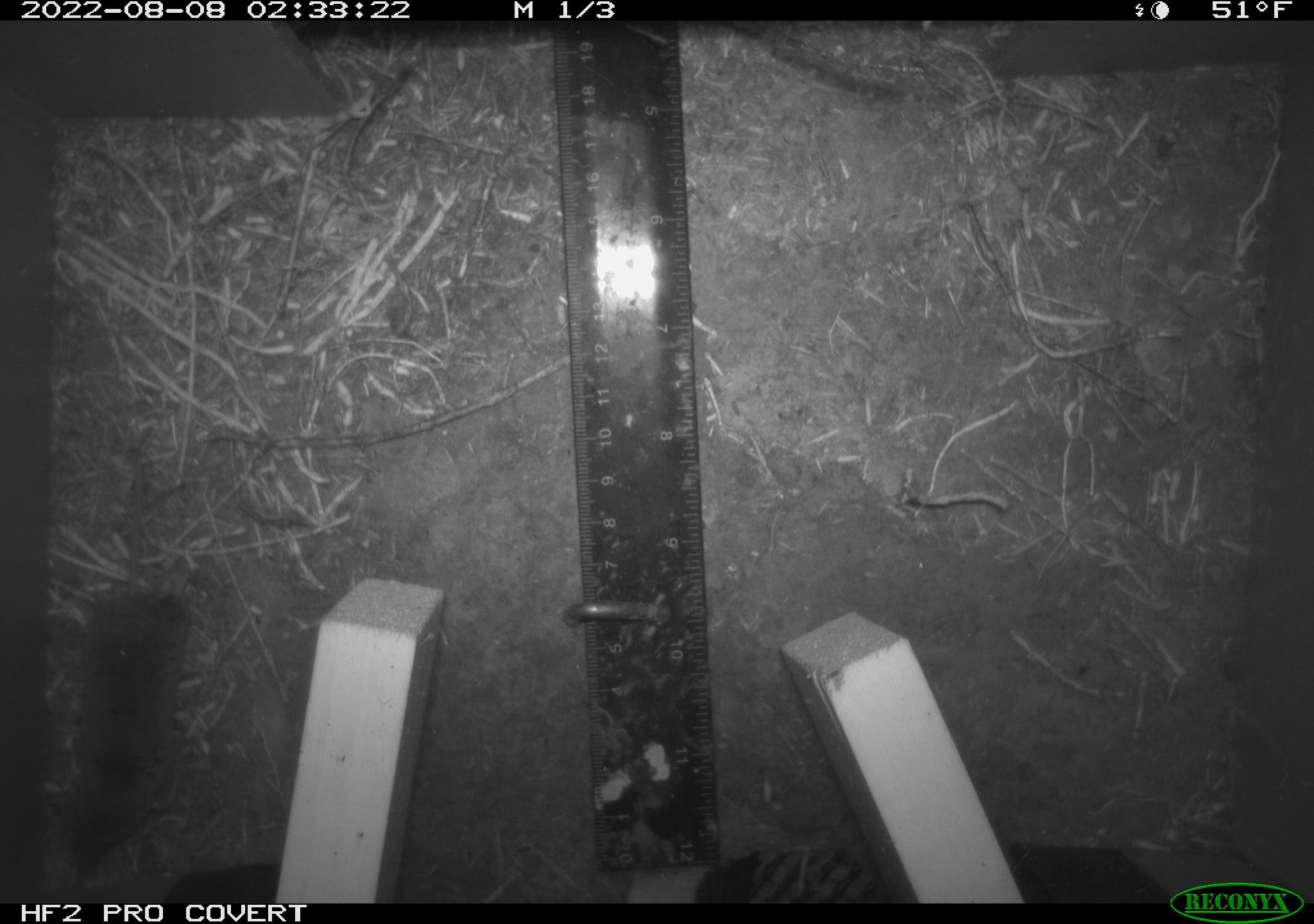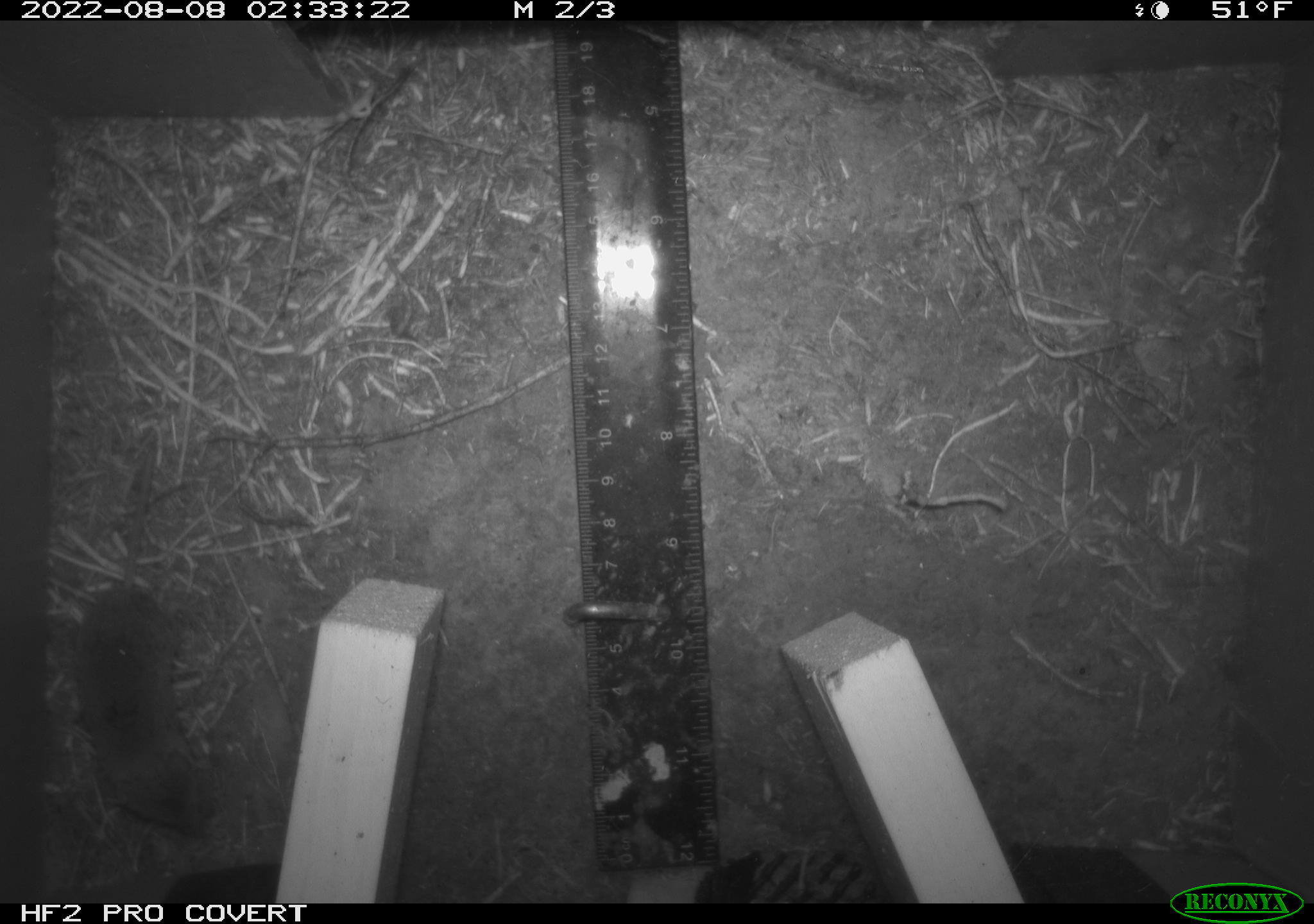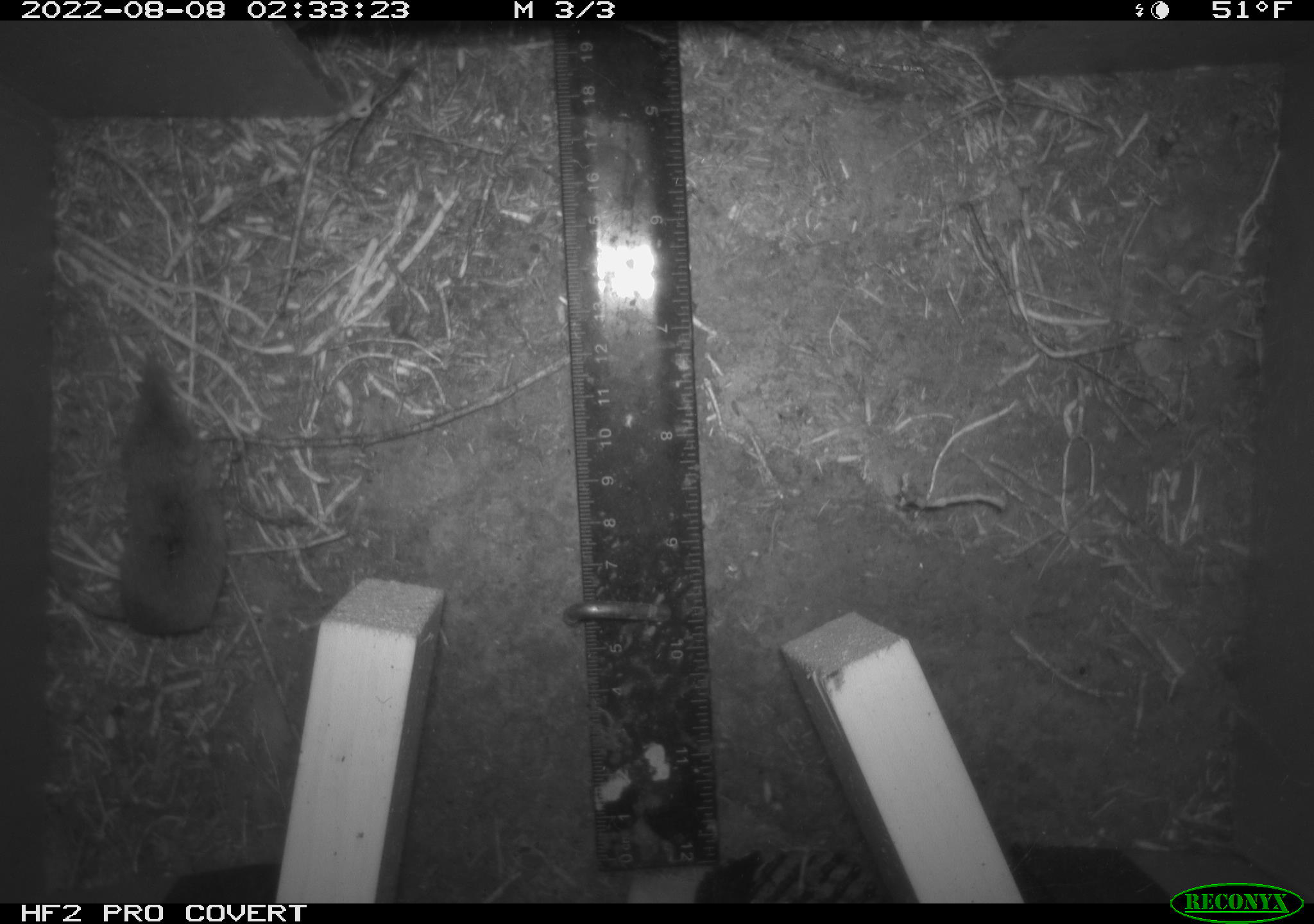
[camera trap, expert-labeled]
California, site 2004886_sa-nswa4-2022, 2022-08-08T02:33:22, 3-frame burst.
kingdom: Animalia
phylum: Chordata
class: Mammalia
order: Rodentia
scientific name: Rodentia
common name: rodent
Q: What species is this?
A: Rodent (Rodentia).